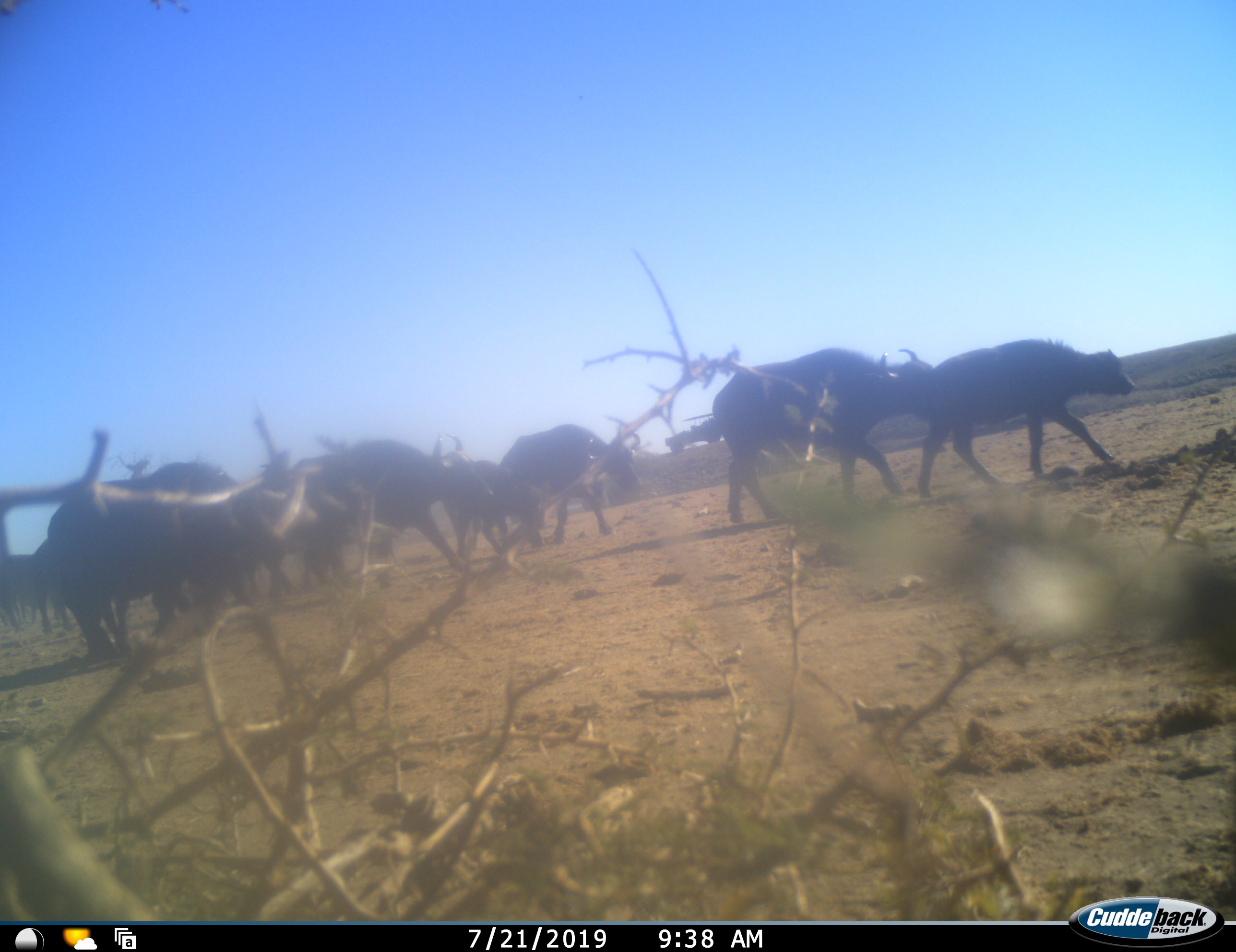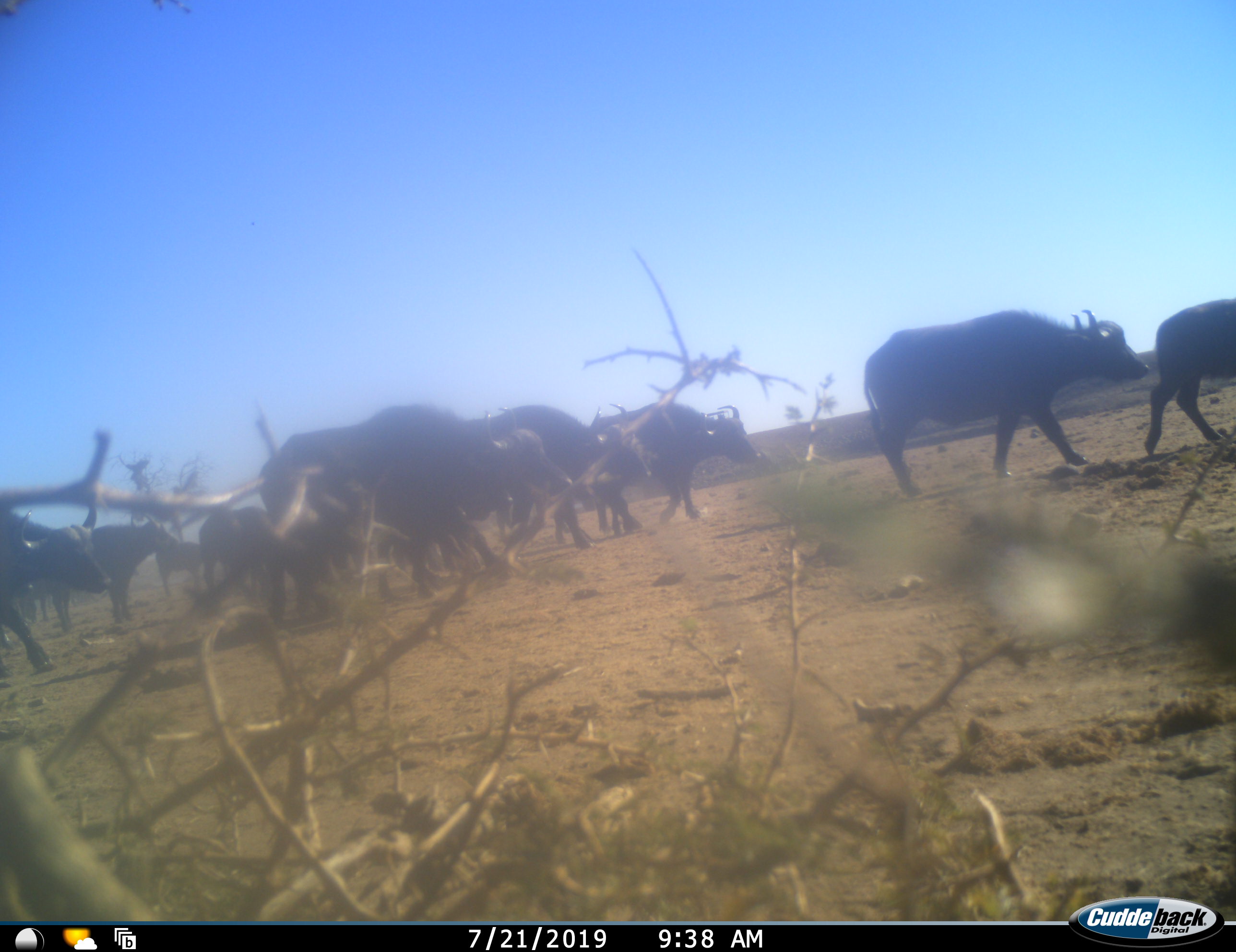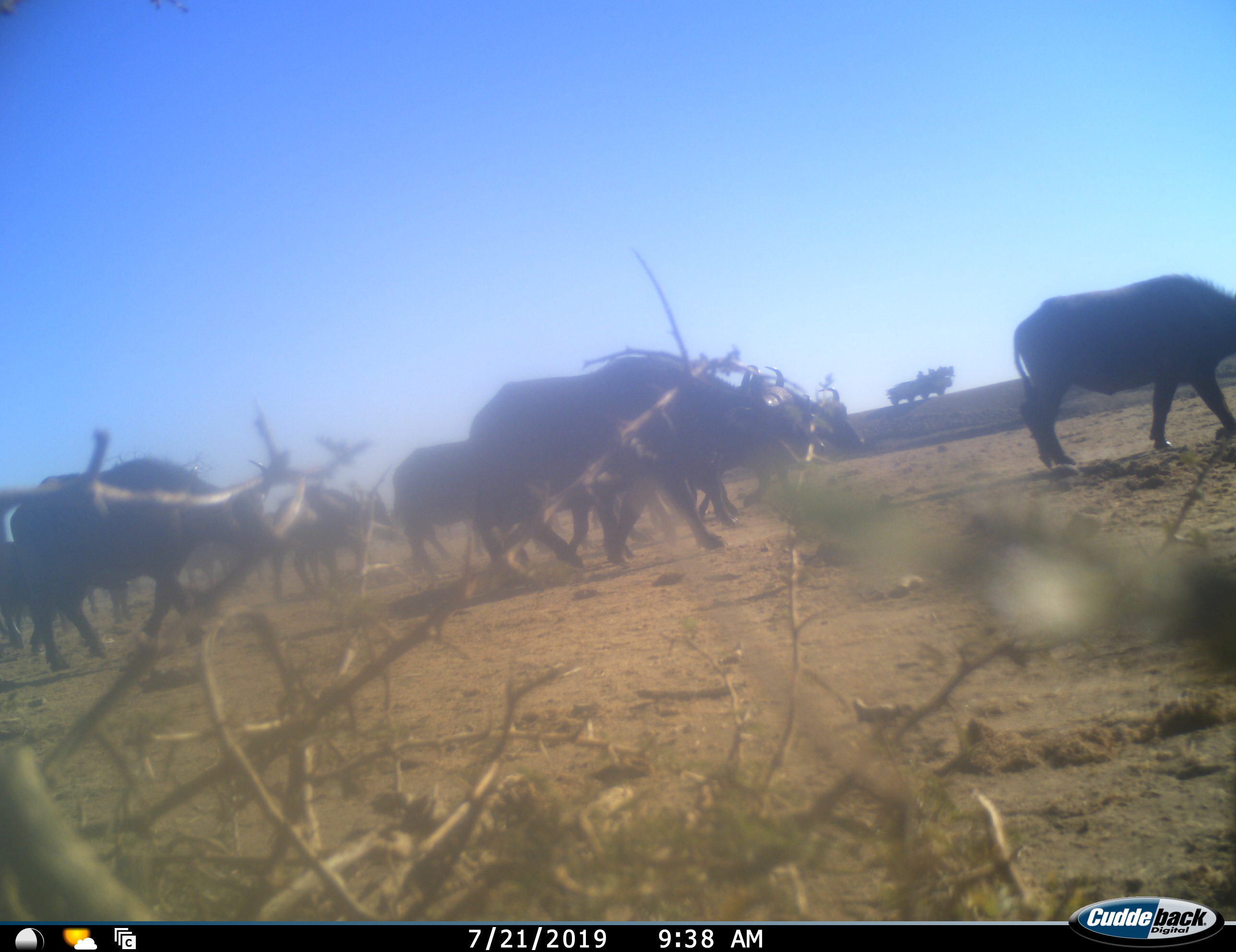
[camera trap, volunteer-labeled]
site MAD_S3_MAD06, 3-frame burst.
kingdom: Animalia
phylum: Chordata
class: Mammalia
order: Artiodactyla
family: Bovidae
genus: Syncerus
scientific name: Syncerus caffer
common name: african buffalo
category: buffalo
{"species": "buffalo (african buffalo) (Syncerus caffer)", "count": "11-50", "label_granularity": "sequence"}